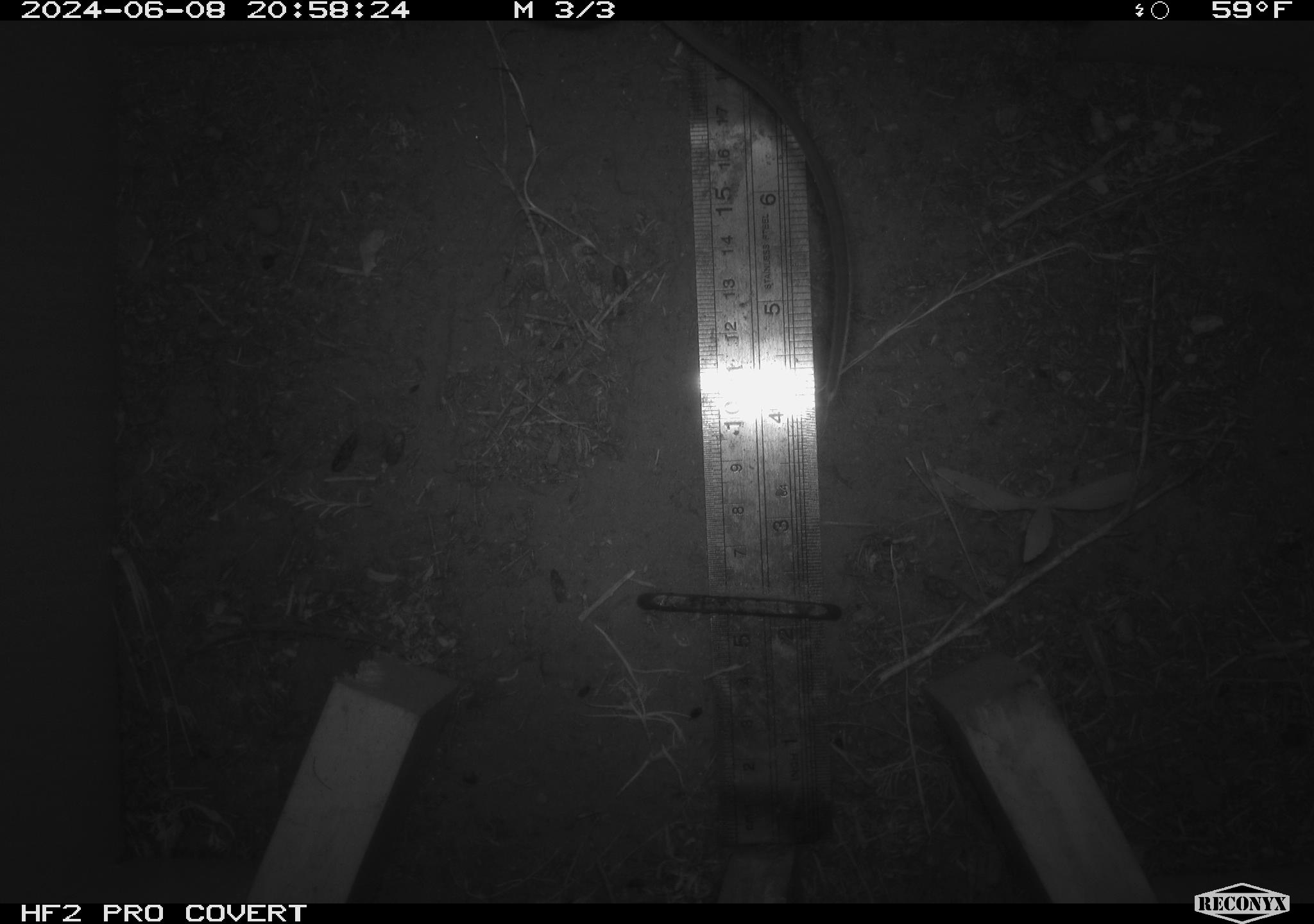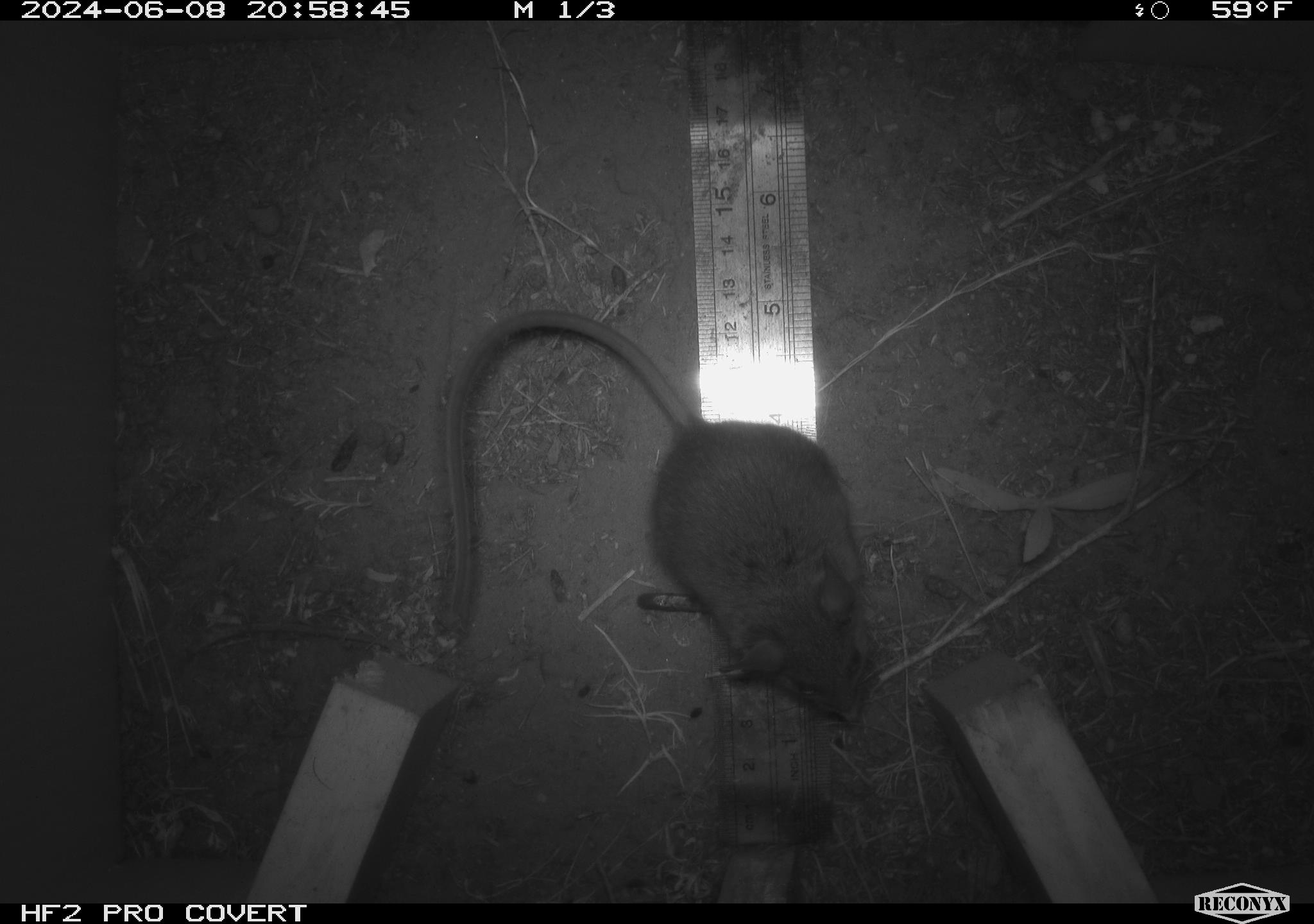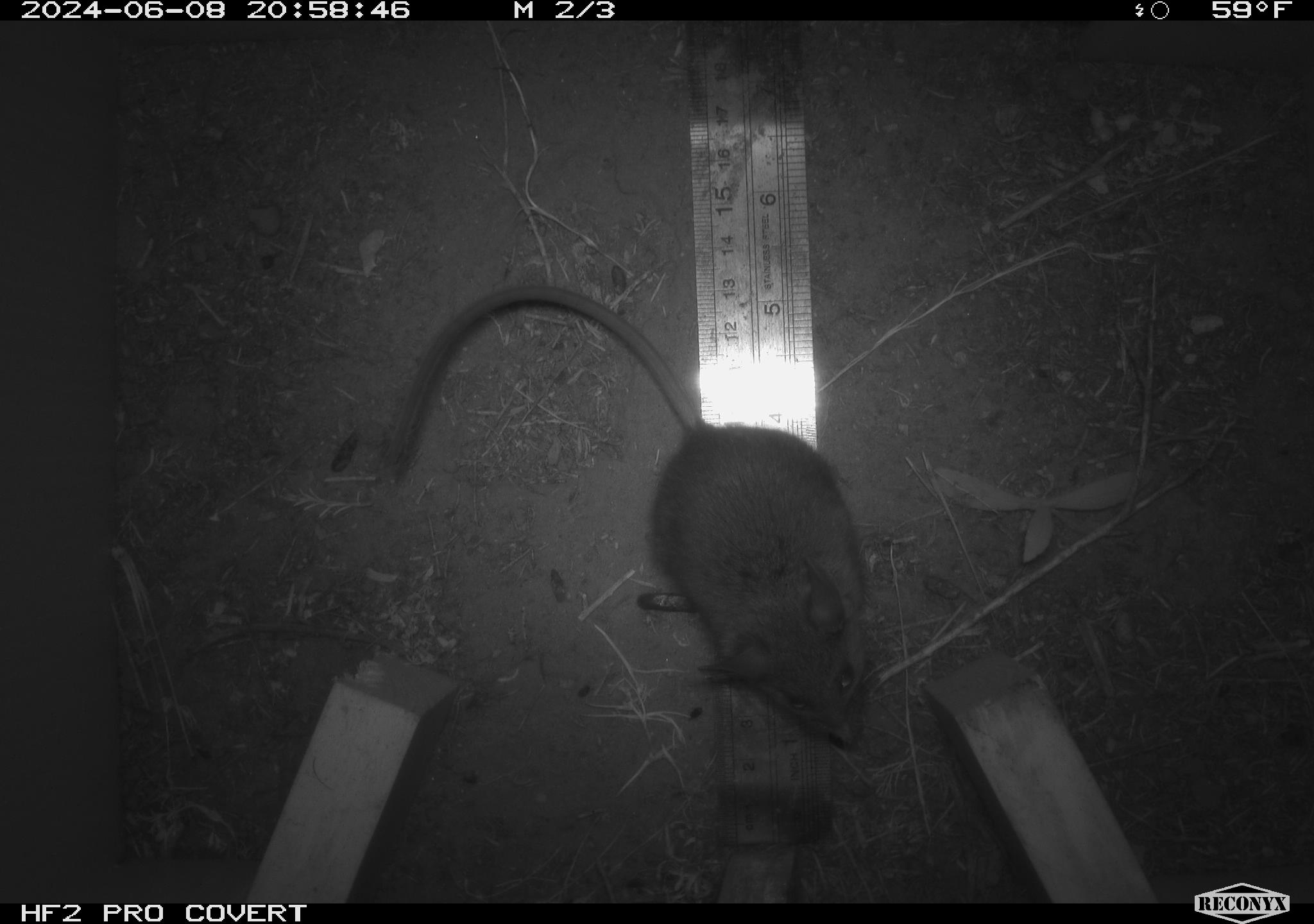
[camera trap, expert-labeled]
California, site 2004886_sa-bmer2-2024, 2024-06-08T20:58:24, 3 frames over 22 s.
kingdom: Animalia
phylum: Chordata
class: Mammalia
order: Rodentia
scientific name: Rodentia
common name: mouse species